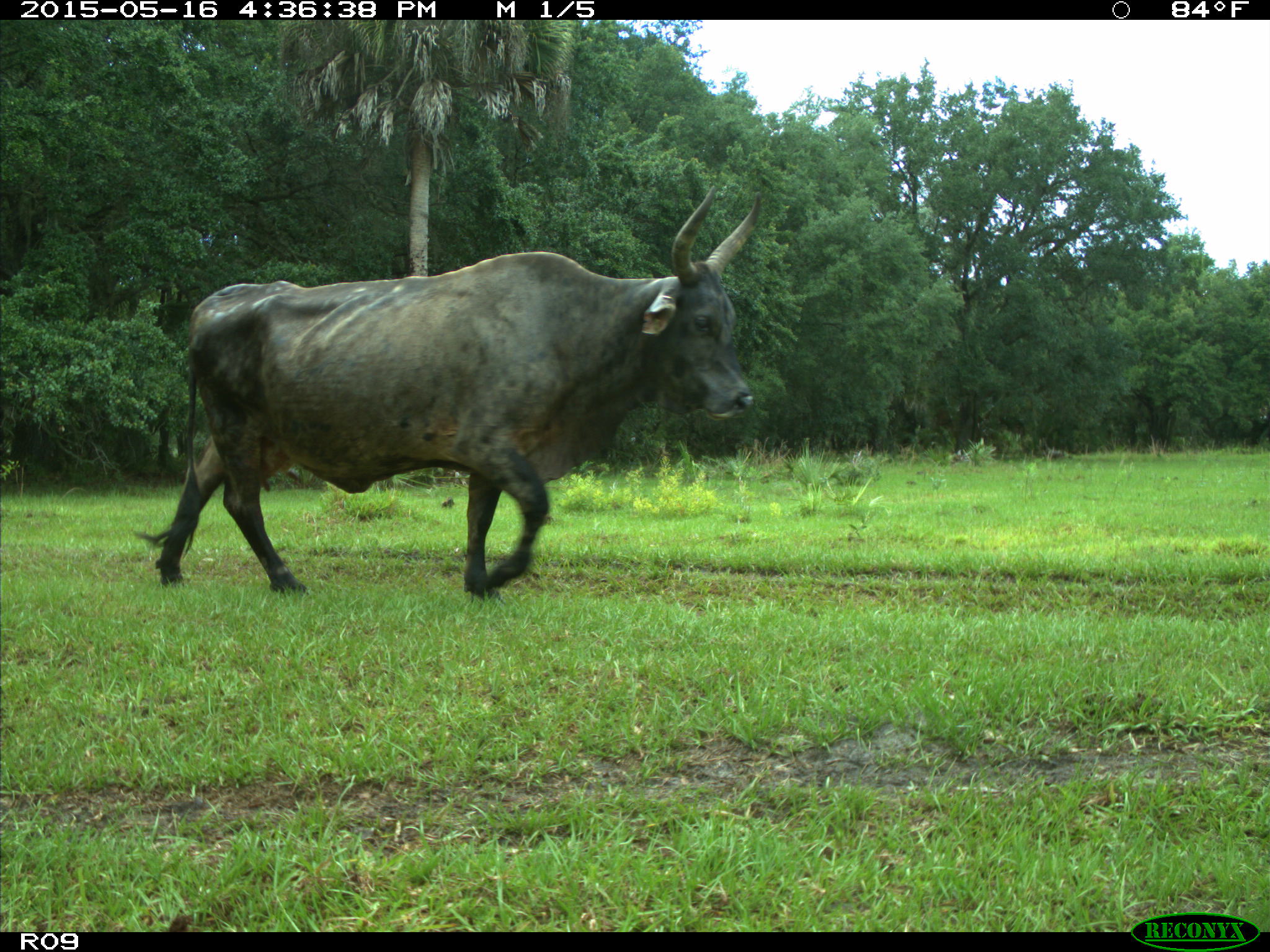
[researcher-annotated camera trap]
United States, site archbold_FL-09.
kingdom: Animalia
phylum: Chordata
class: Mammalia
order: Artiodactyla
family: Bovidae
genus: Bos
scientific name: Bos taurus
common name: domestic cow